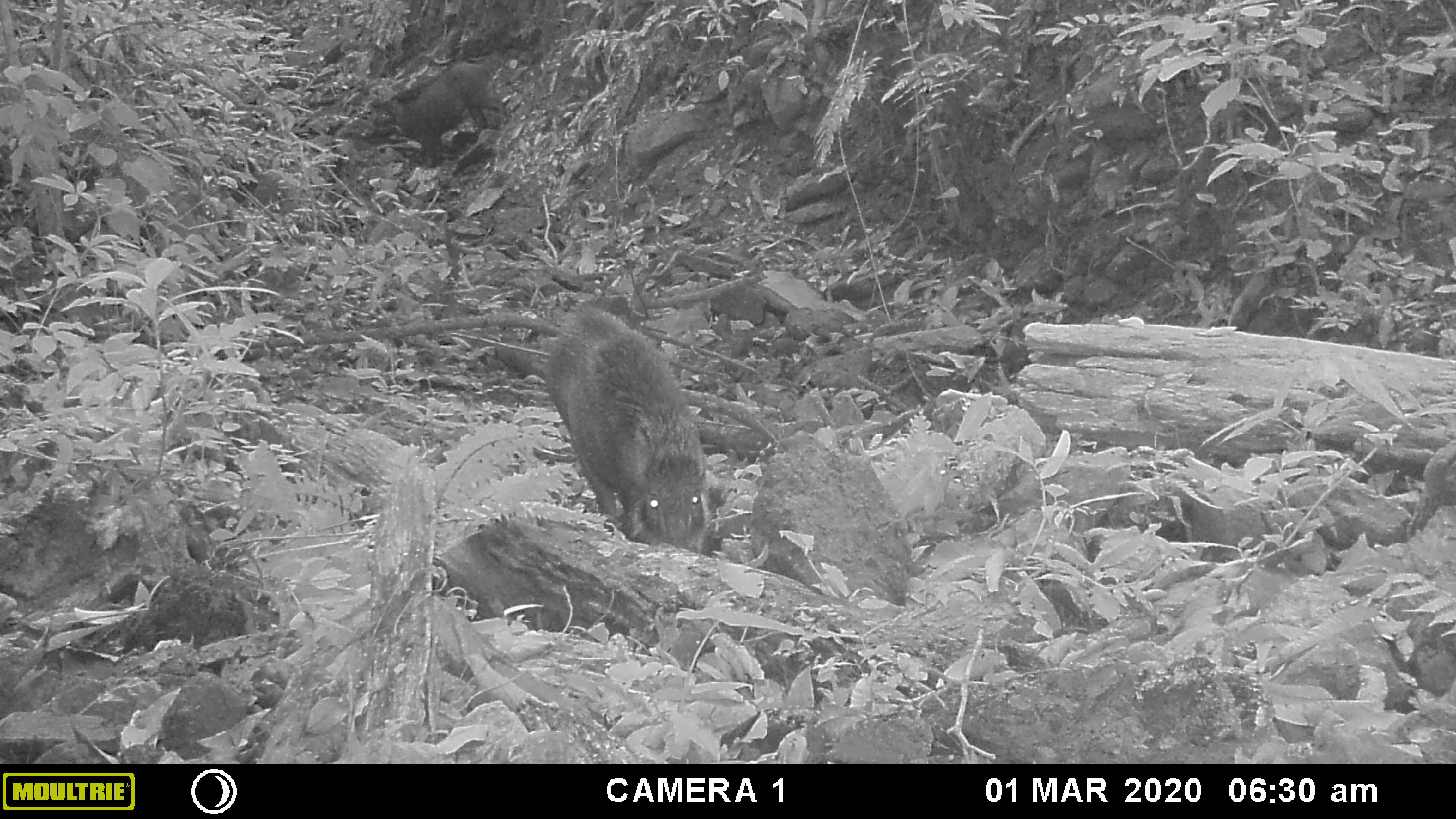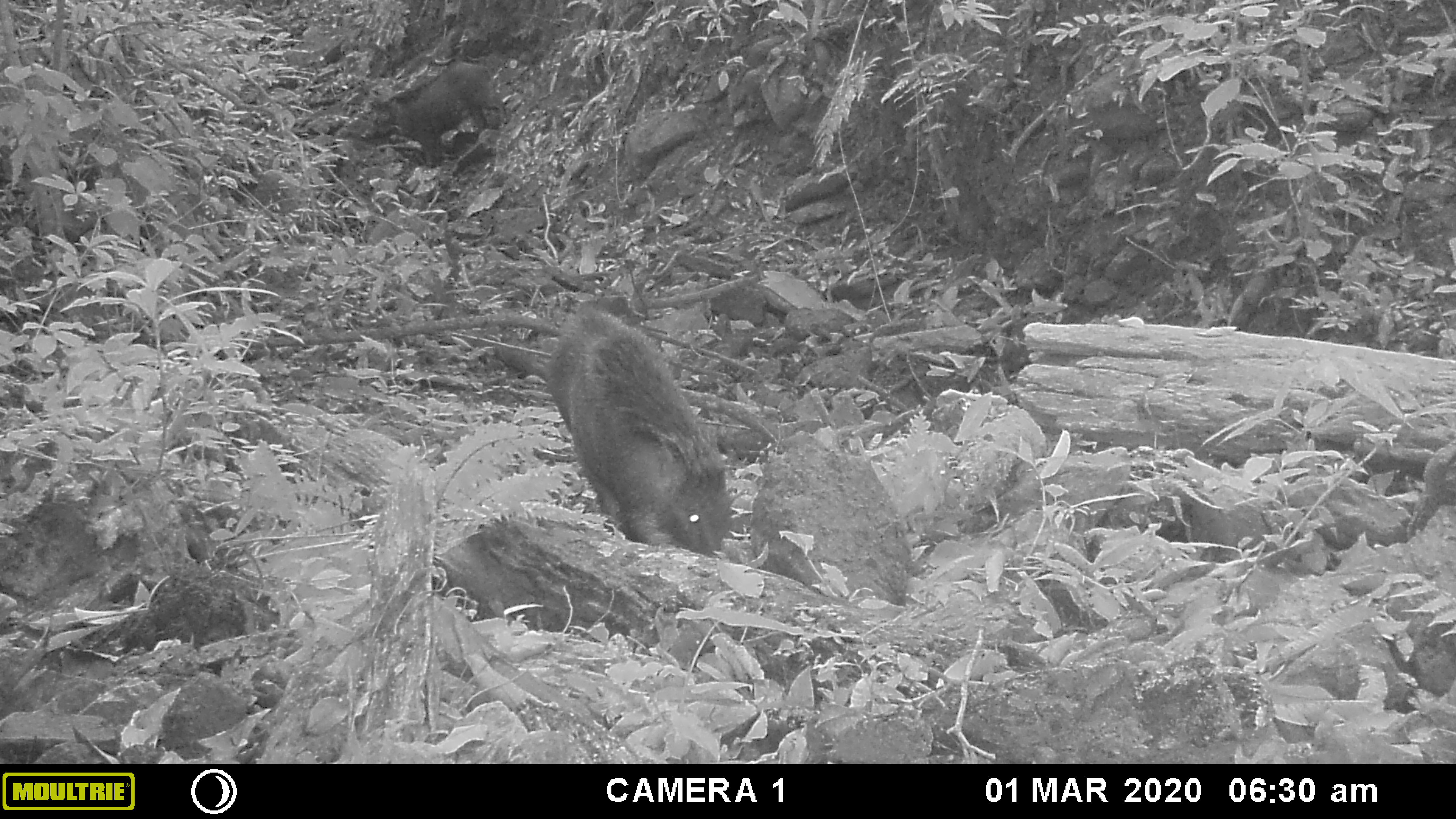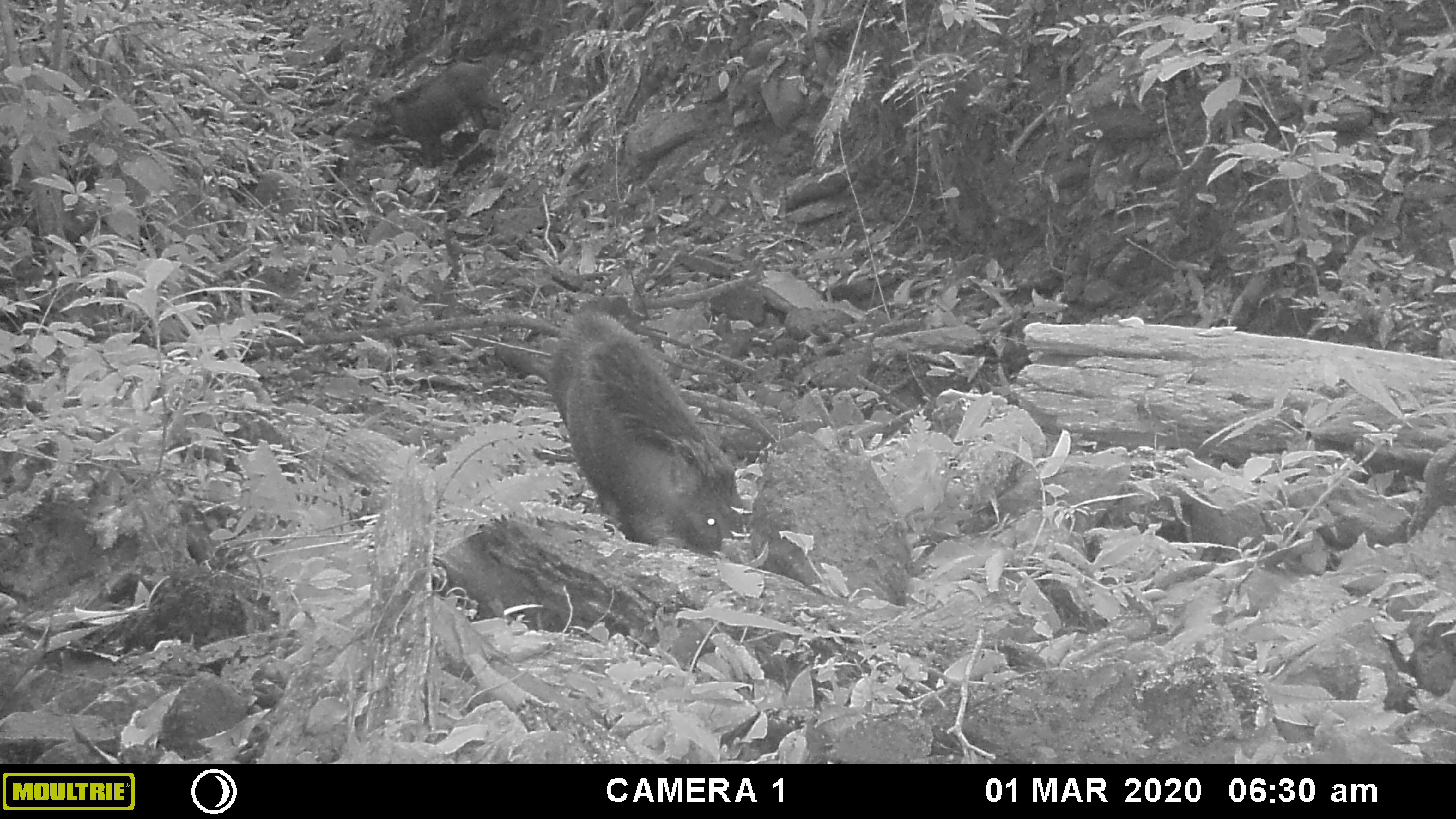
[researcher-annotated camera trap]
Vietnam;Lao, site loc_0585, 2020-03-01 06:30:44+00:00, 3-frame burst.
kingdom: Animalia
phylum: Chordata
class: Mammalia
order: Artiodactyla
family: Suidae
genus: Sus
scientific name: Sus scrofa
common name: eurasian wild pig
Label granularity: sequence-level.